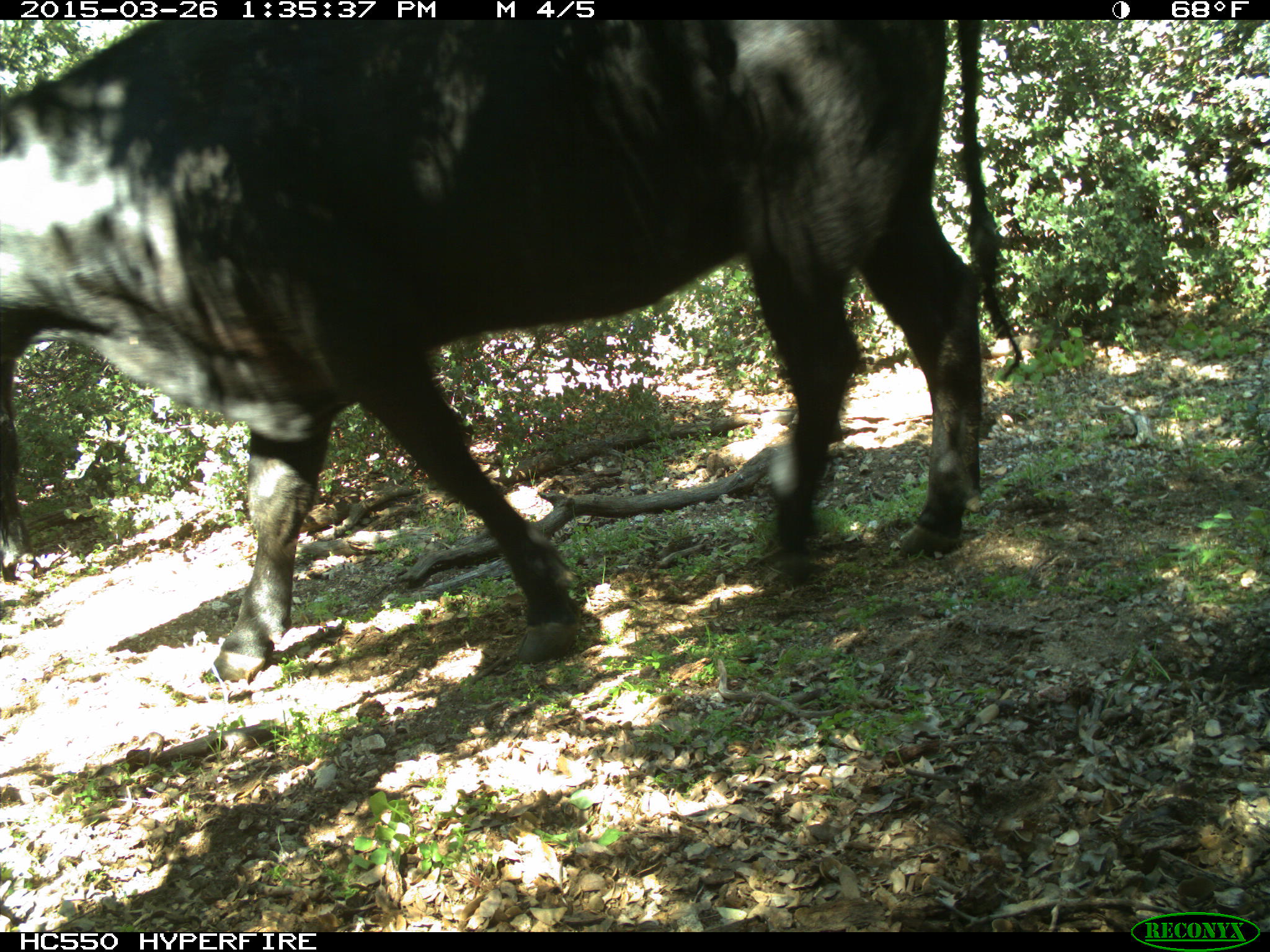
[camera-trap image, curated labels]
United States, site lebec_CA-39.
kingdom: Animalia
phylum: Chordata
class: Mammalia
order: Artiodactyla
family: Bovidae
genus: Bos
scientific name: Bos taurus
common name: domestic cow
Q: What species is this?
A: Bos taurus (domestic cow).